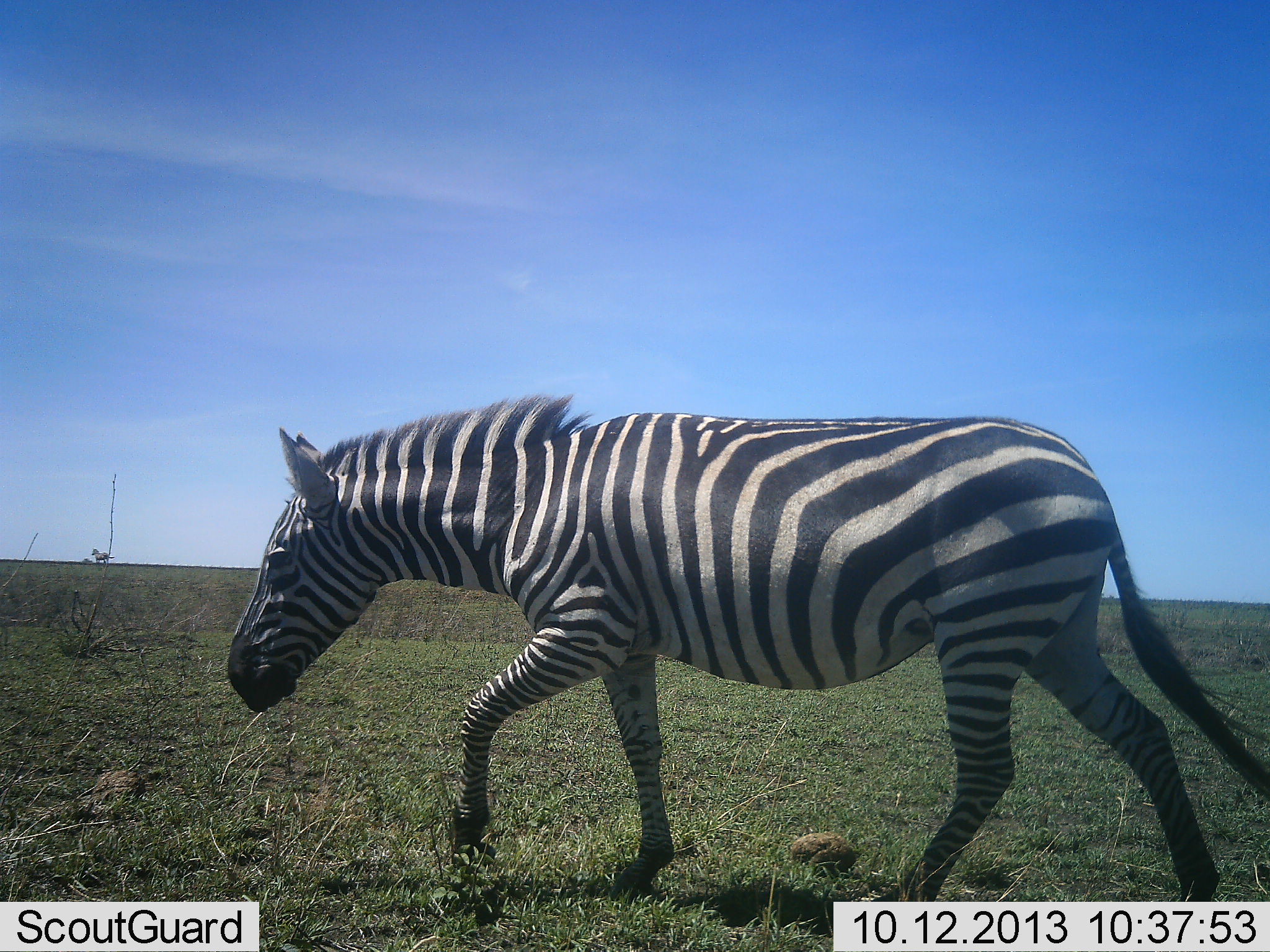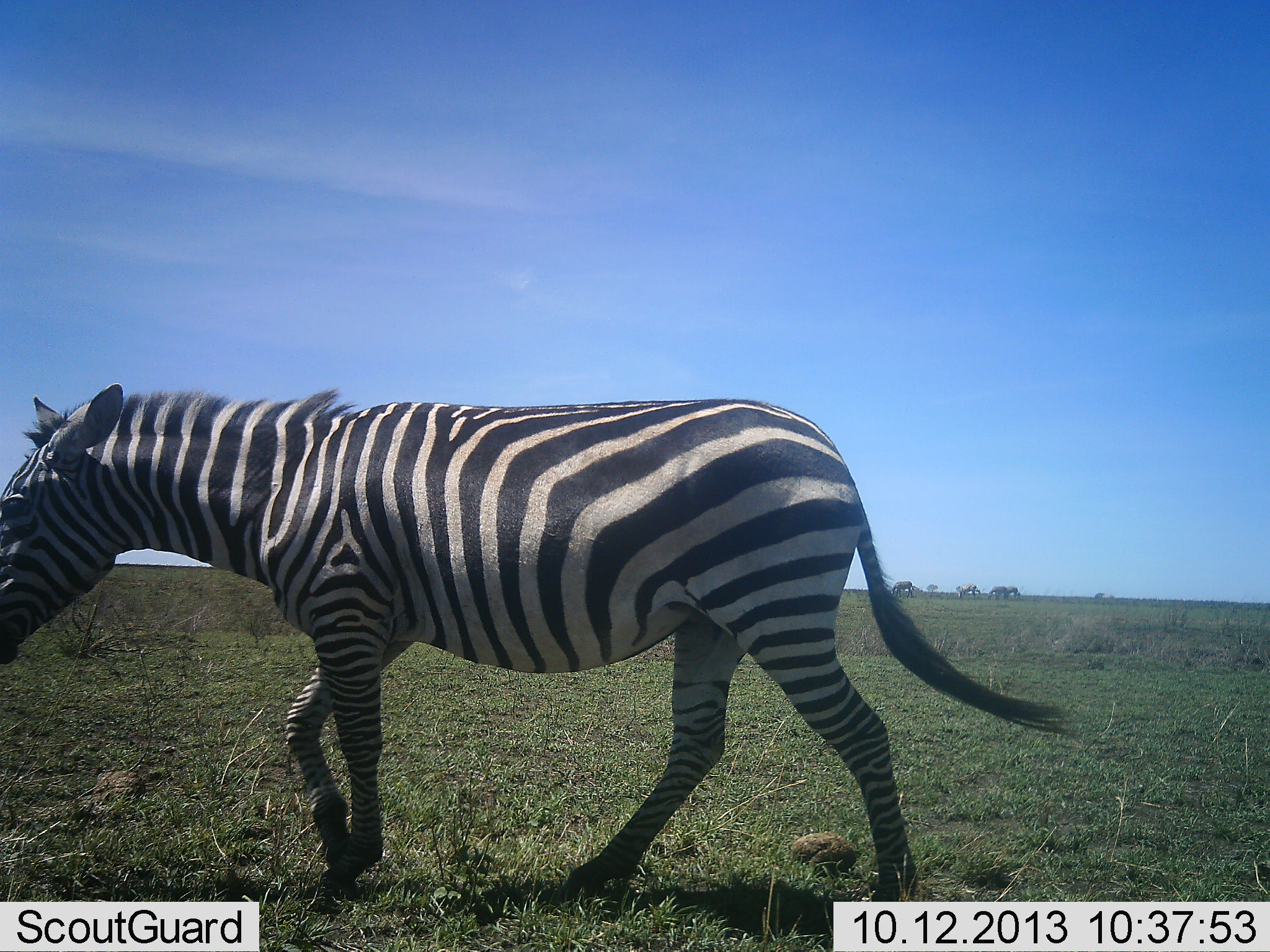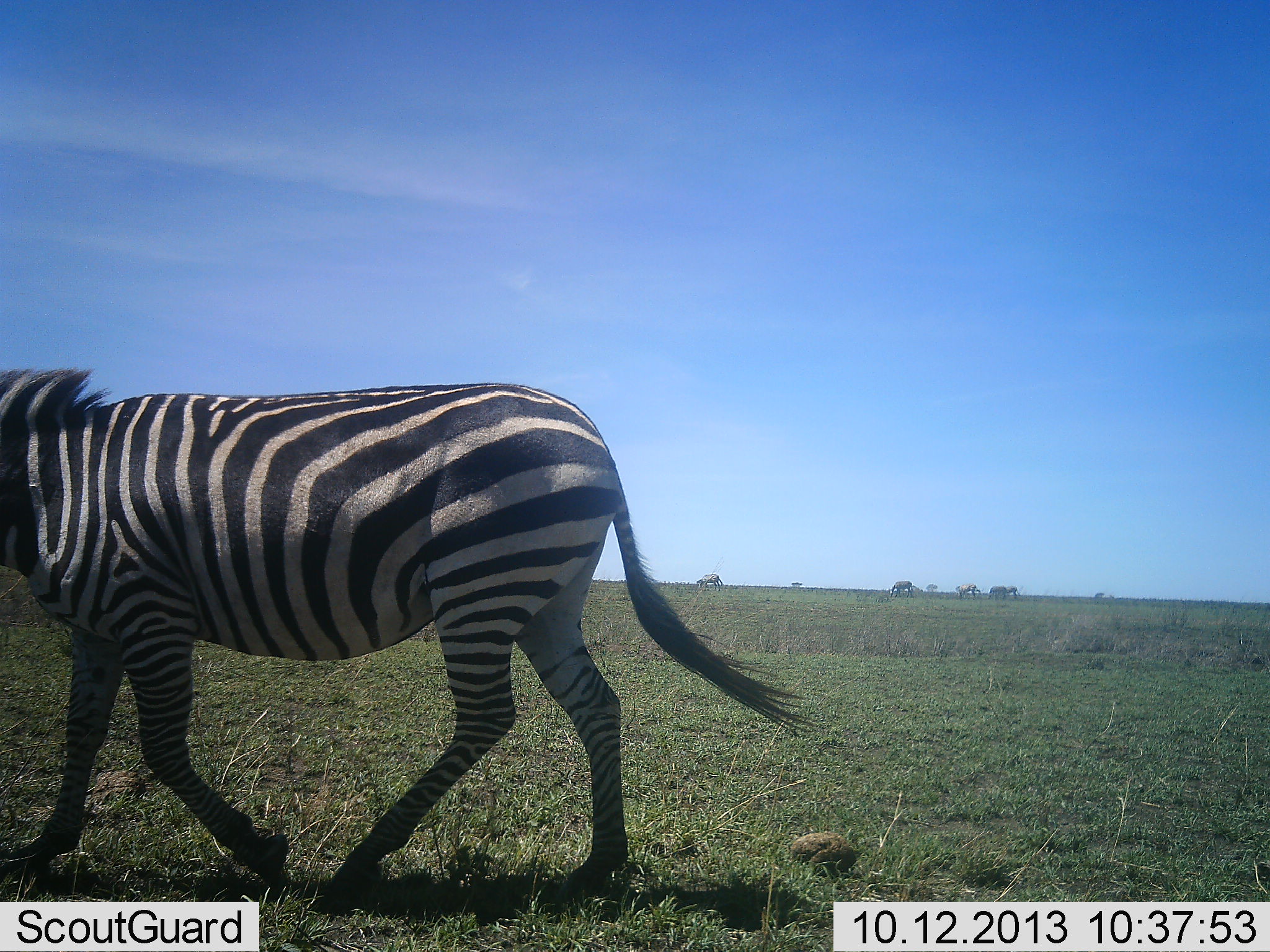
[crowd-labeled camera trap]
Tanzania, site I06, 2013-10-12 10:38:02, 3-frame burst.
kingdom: Animalia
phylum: Chordata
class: Mammalia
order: Perissodactyla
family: Equidae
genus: Equus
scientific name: Equus quagga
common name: plains zebra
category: zebra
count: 1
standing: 17%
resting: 0%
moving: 100%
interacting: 0%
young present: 0%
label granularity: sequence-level